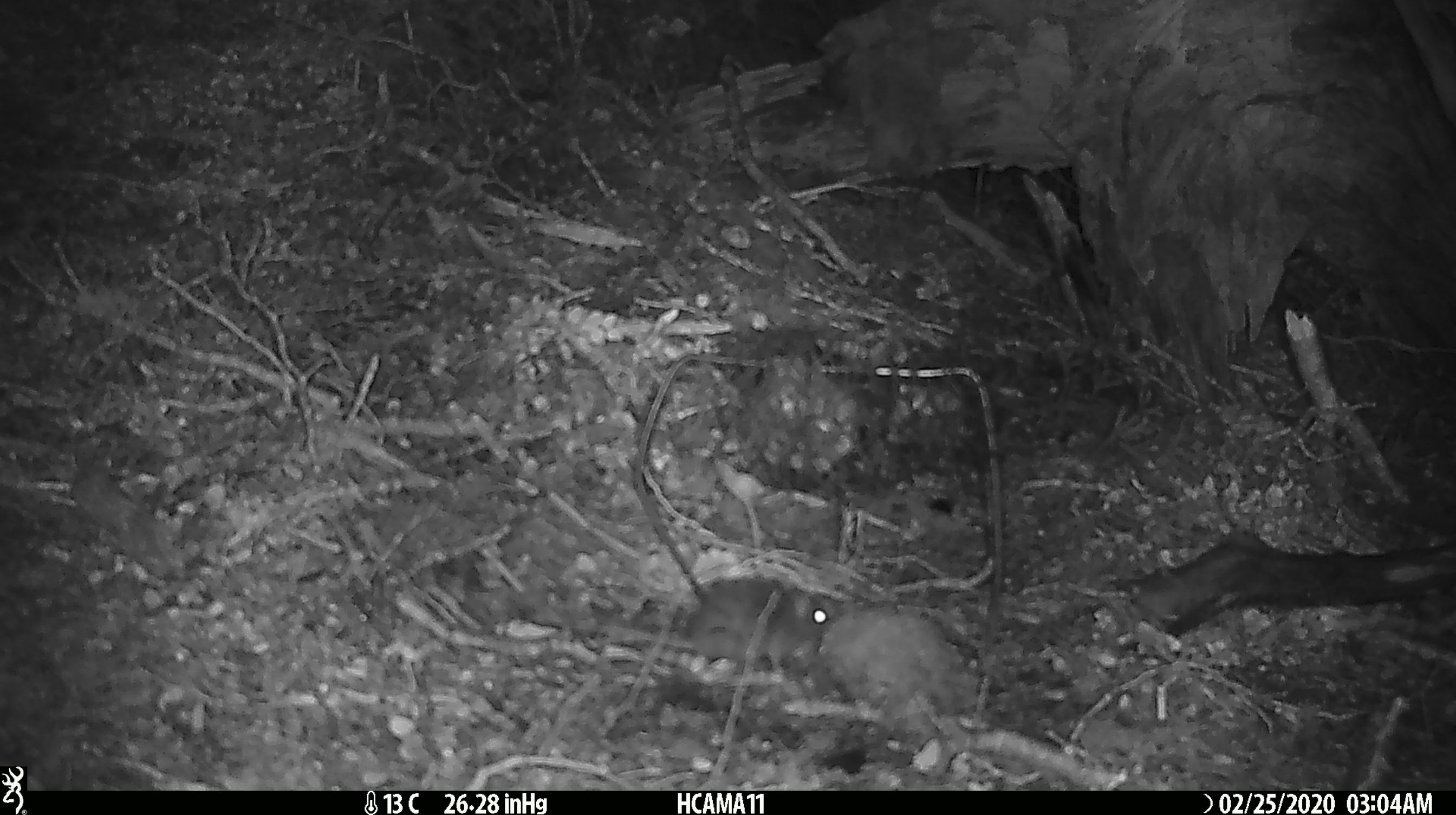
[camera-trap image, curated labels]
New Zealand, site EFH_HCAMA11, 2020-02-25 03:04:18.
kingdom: Animalia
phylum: Chordata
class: Mammalia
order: Rodentia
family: Muridae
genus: Mus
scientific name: Mus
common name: mouse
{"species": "mouse (Mus)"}